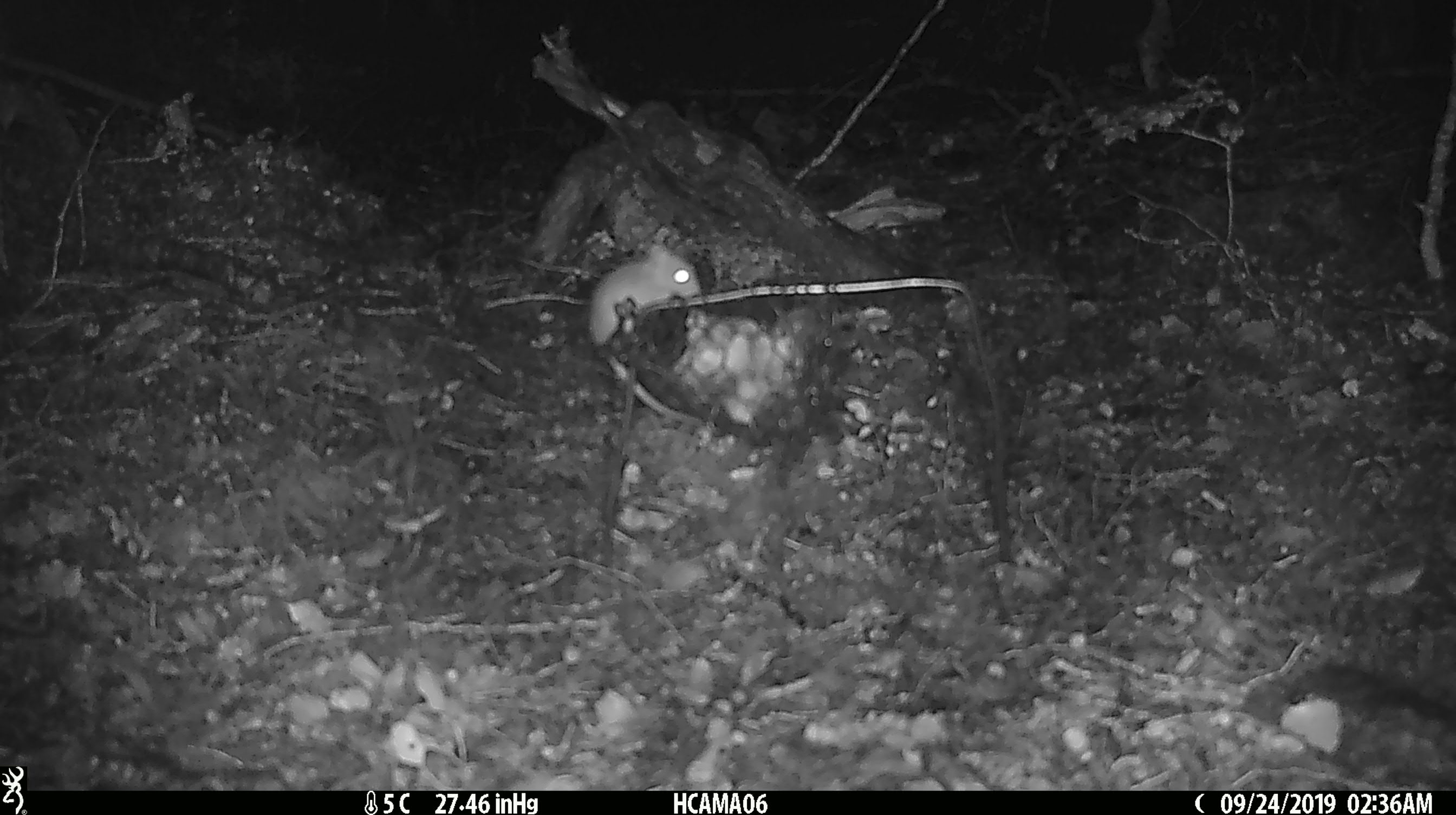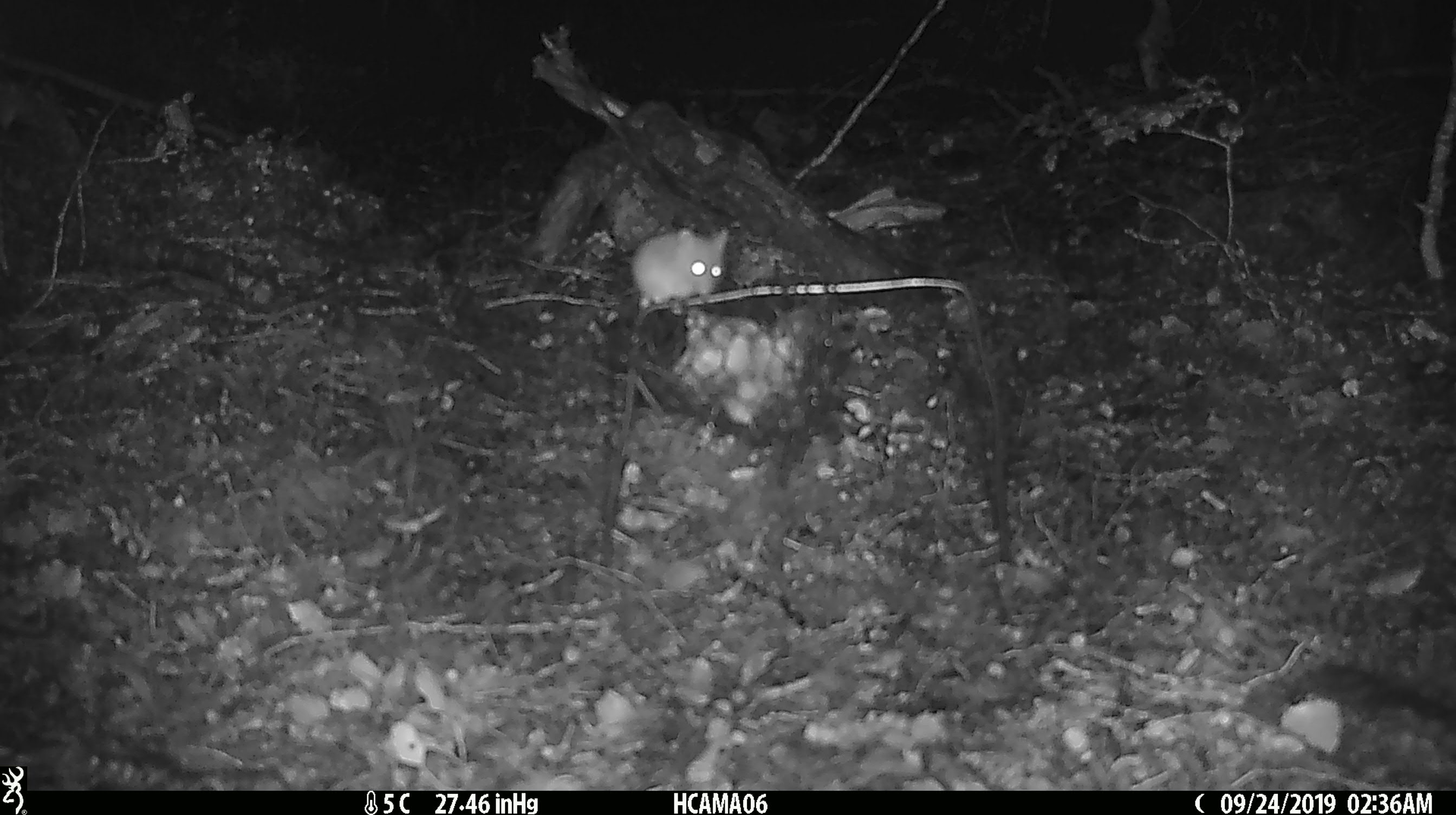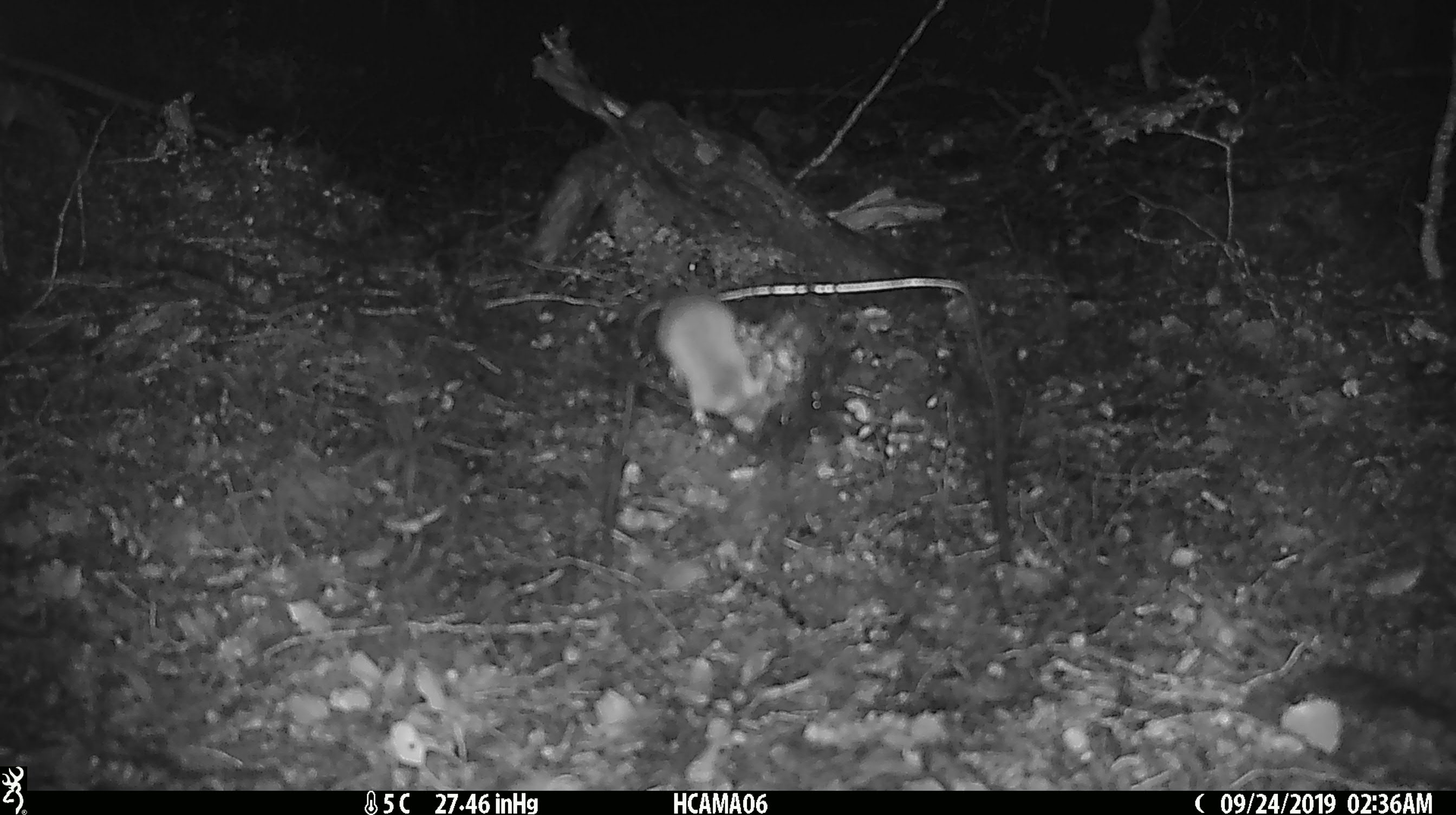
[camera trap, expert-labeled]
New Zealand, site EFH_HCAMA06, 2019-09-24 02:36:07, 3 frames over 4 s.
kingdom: Animalia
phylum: Chordata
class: Mammalia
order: Rodentia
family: Muridae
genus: Mus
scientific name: Mus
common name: mouse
Mouse (Mus).